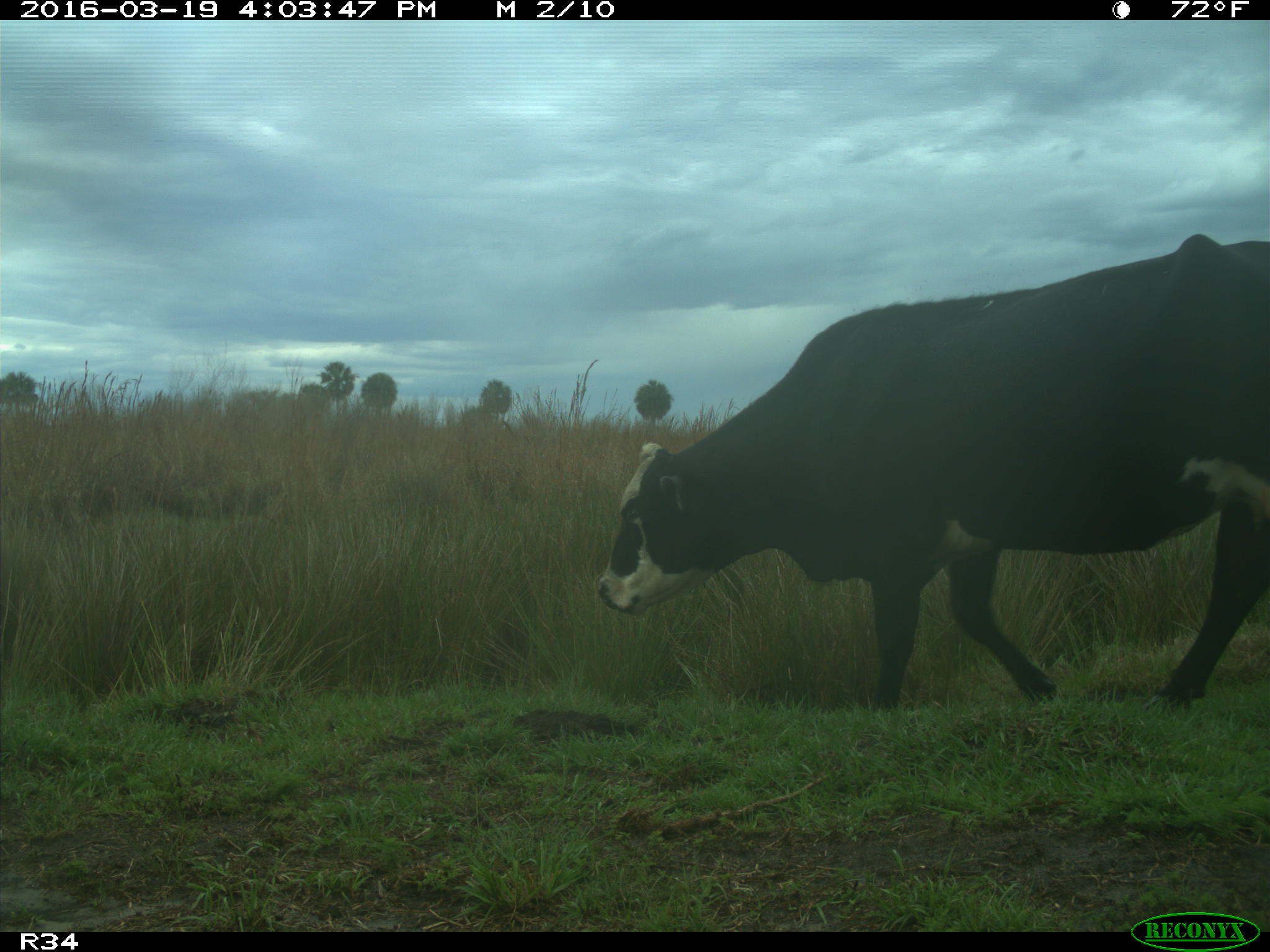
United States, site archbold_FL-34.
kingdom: Animalia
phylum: Chordata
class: Mammalia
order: Artiodactyla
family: Bovidae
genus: Bos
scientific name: Bos taurus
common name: domestic cow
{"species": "Bos taurus (domestic cow)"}